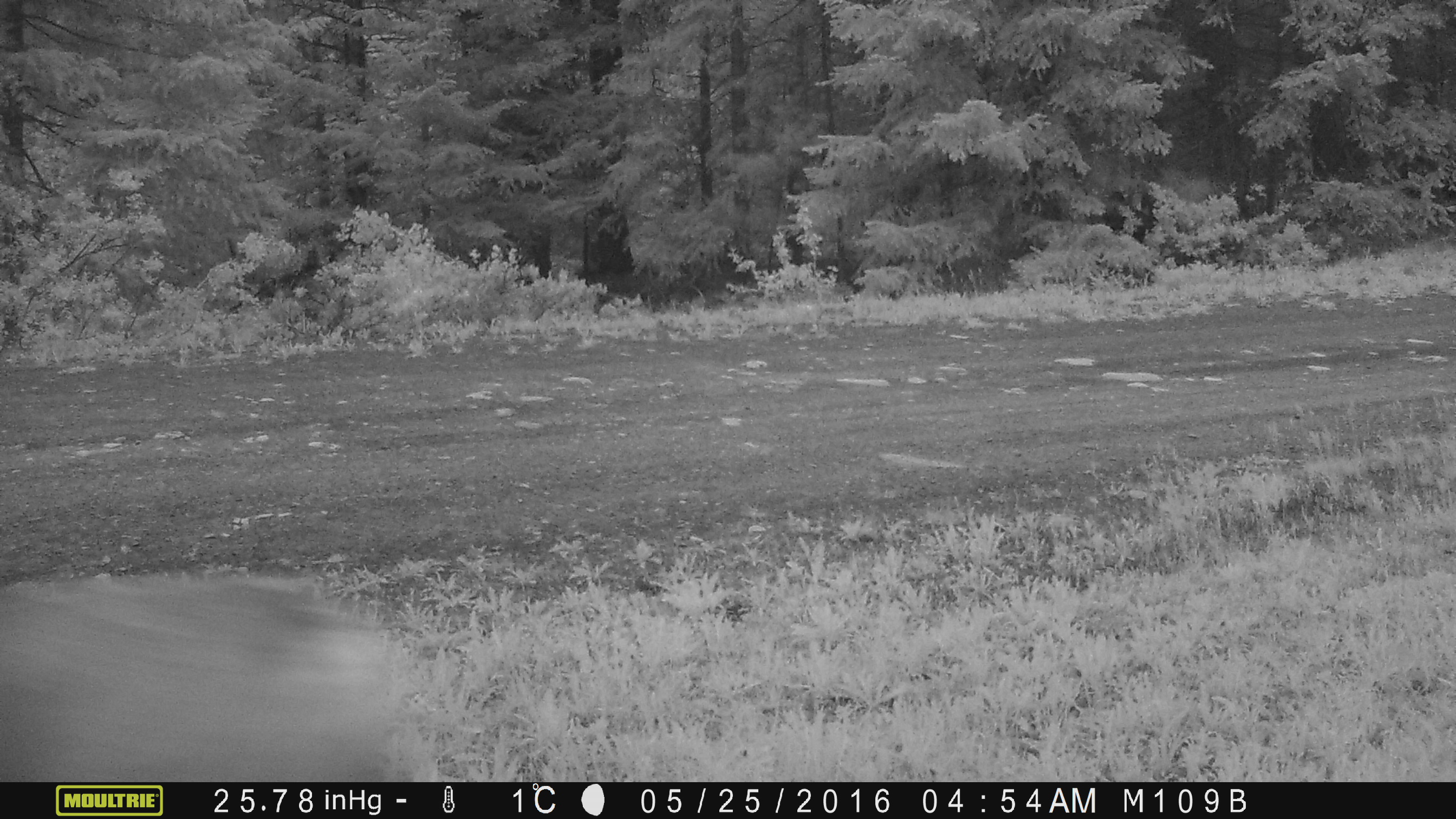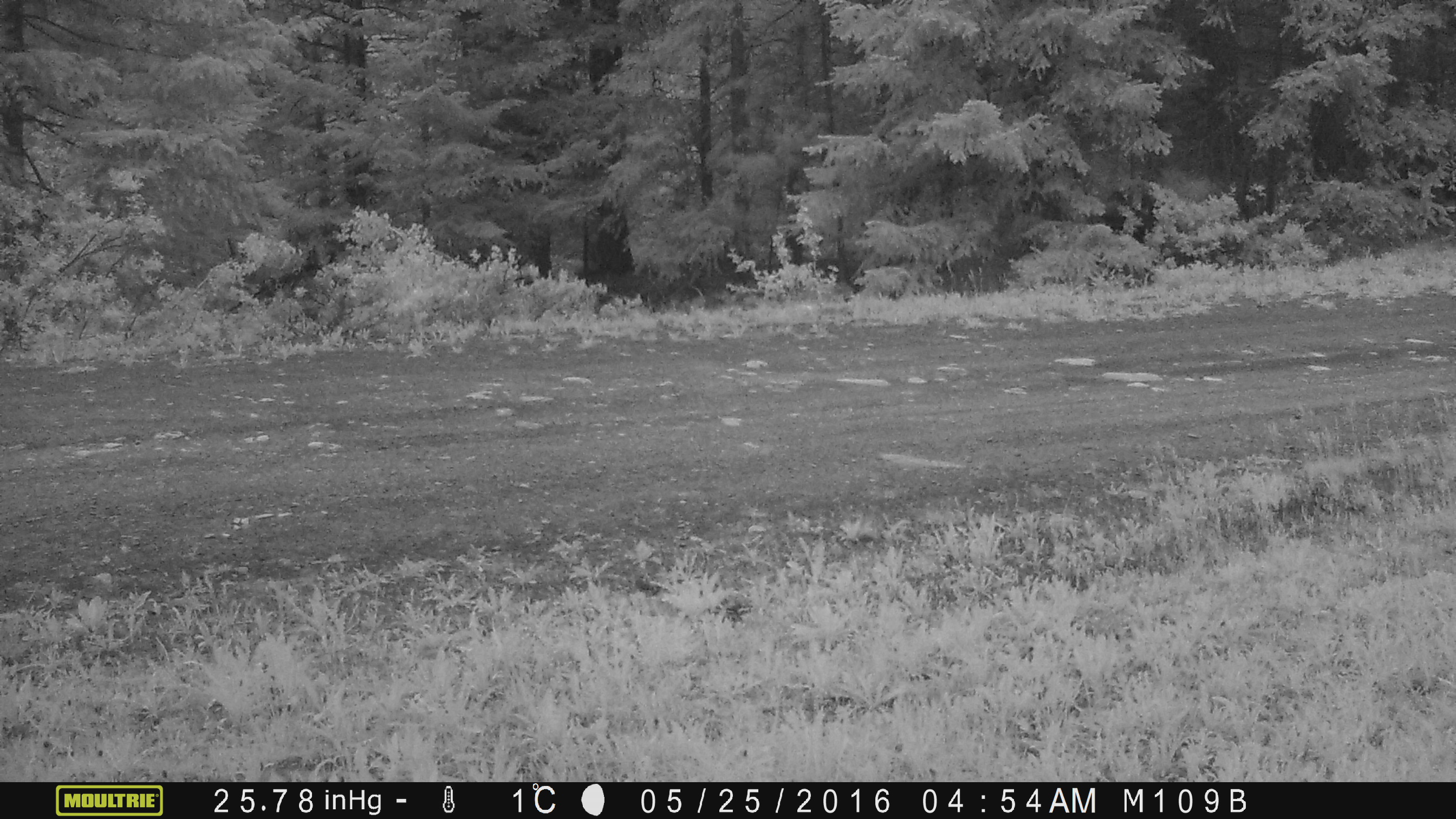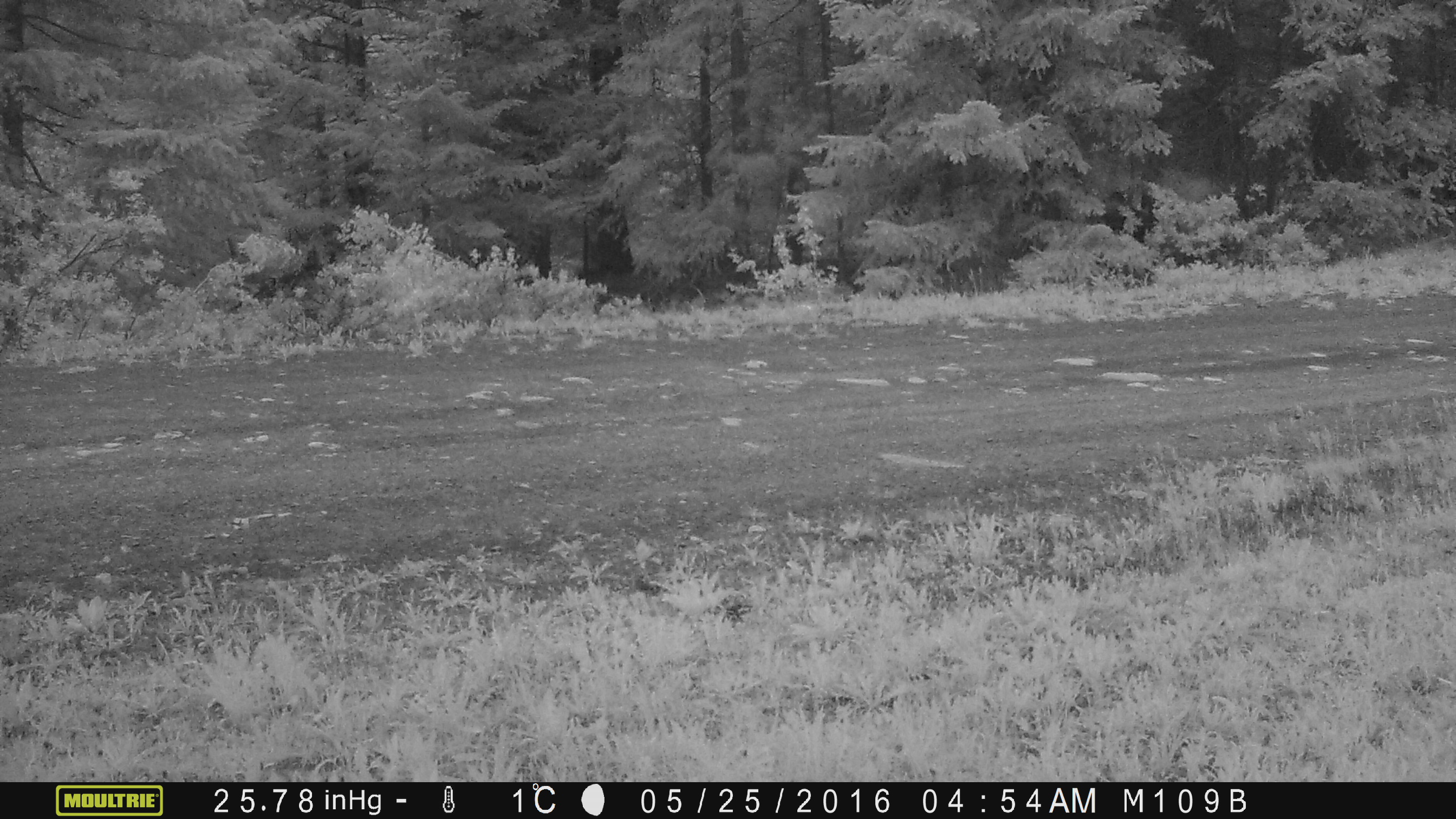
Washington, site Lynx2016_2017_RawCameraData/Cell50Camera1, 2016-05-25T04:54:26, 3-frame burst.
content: unidentified animal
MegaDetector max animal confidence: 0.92